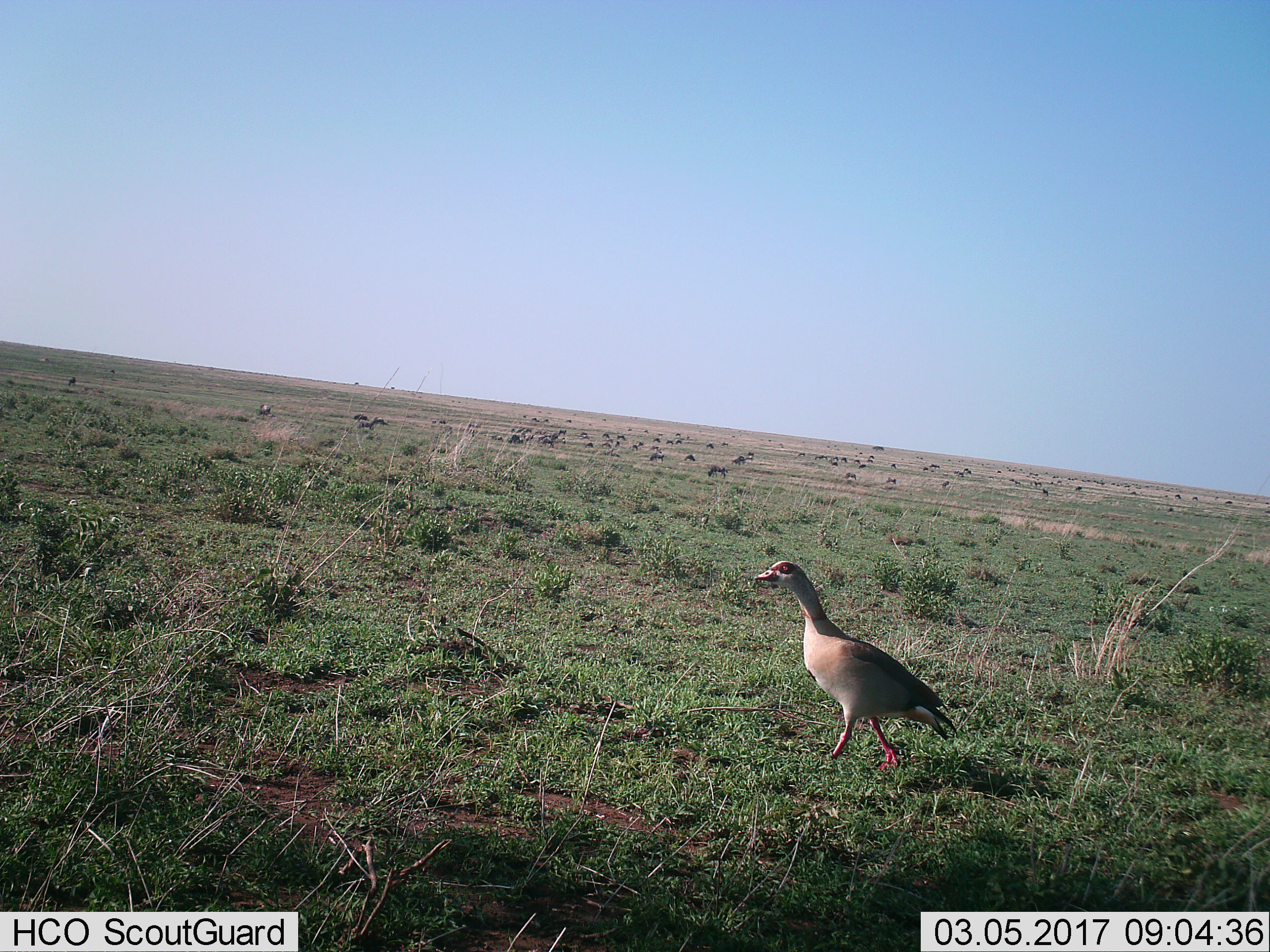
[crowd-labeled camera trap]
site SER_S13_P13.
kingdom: Animalia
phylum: Chordata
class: Aves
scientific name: Aves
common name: bird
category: birdother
Birdother (bird) (Aves), count 1. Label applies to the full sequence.